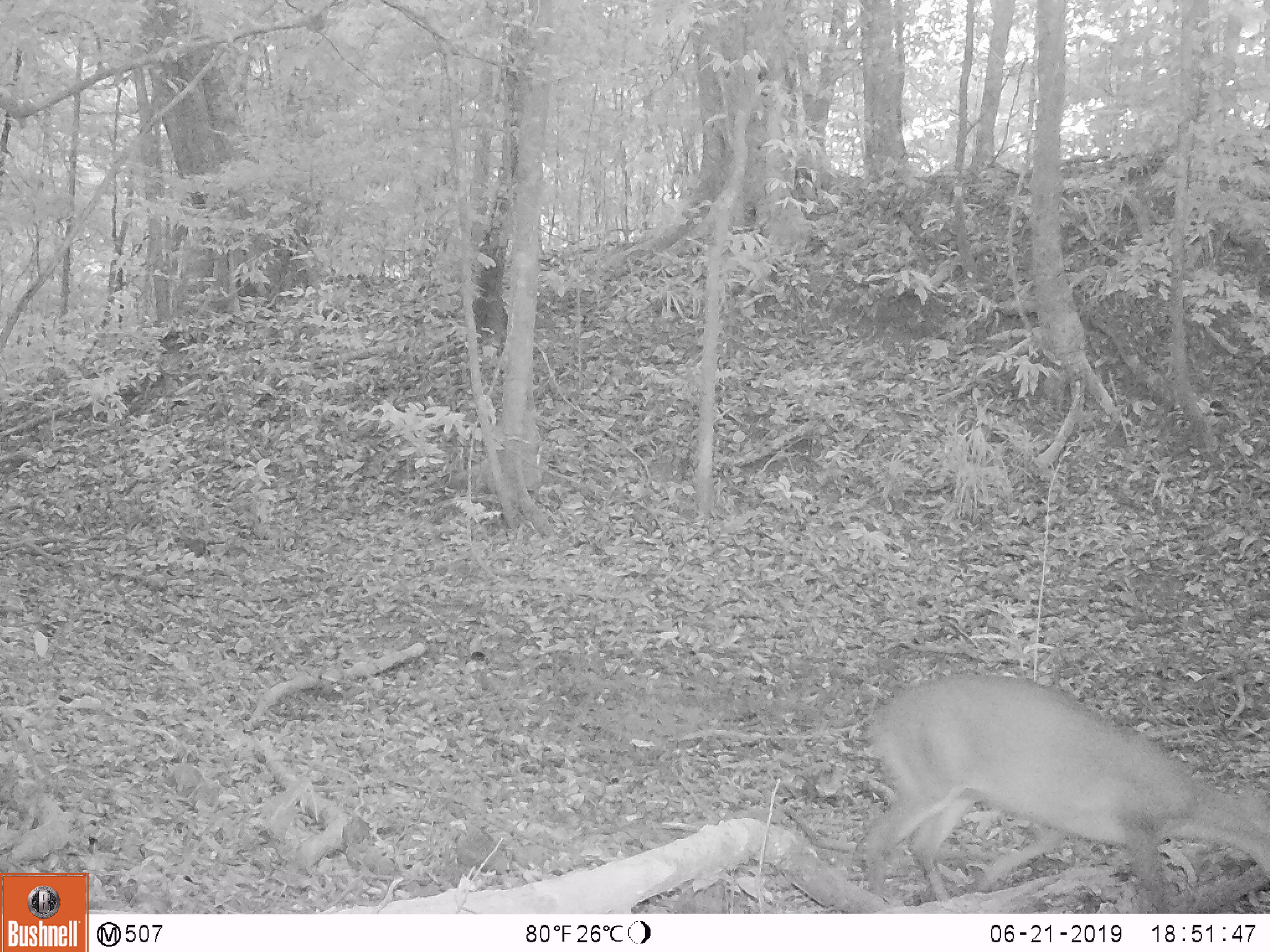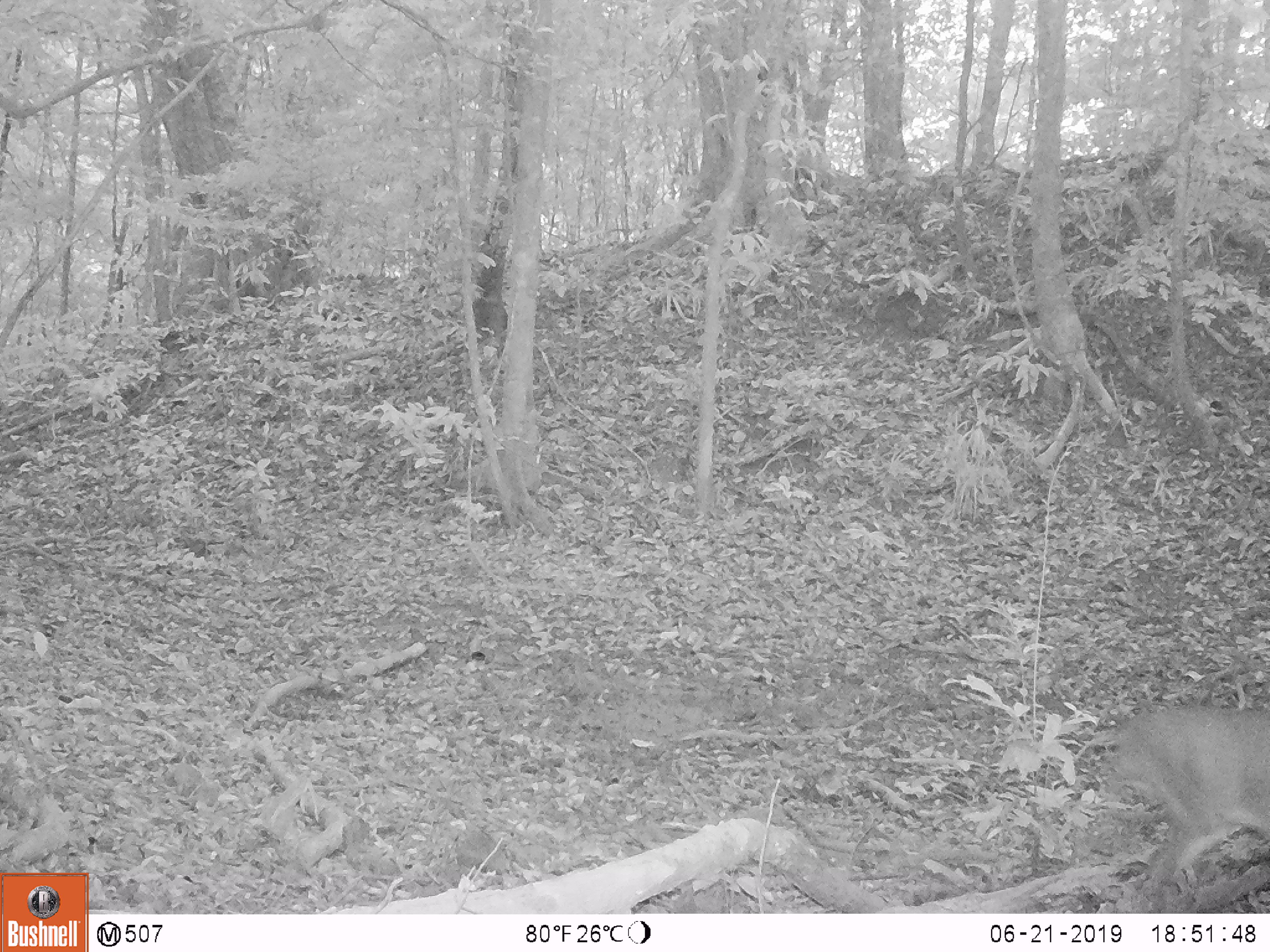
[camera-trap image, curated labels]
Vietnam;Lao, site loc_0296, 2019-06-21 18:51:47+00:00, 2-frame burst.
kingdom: Animalia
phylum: Chordata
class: Mammalia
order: Artiodactyla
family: Cervidae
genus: Muntiacus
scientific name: Muntiacus vuquangensis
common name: large-antlered muntjac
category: large antlered muntjac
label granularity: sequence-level